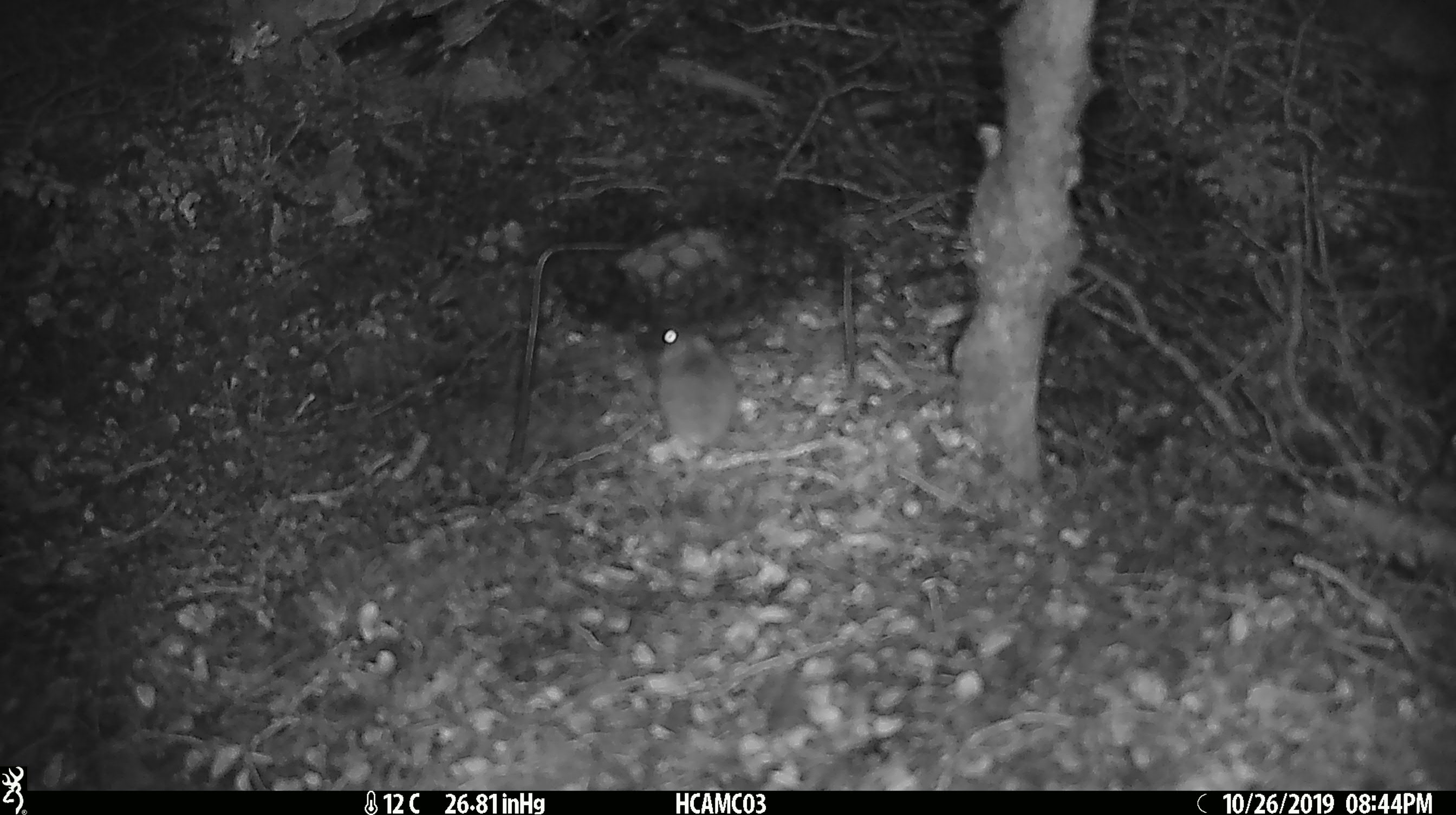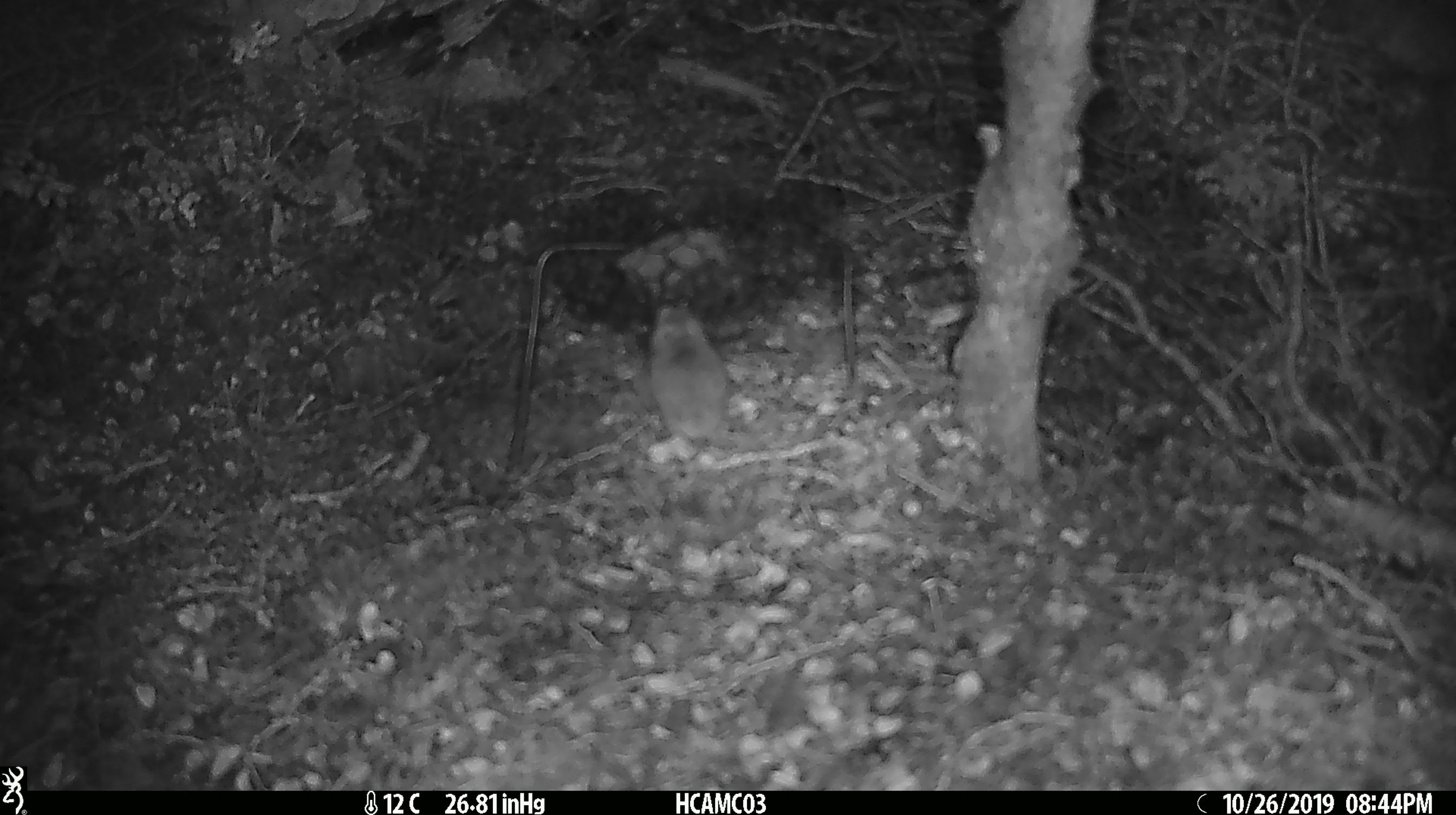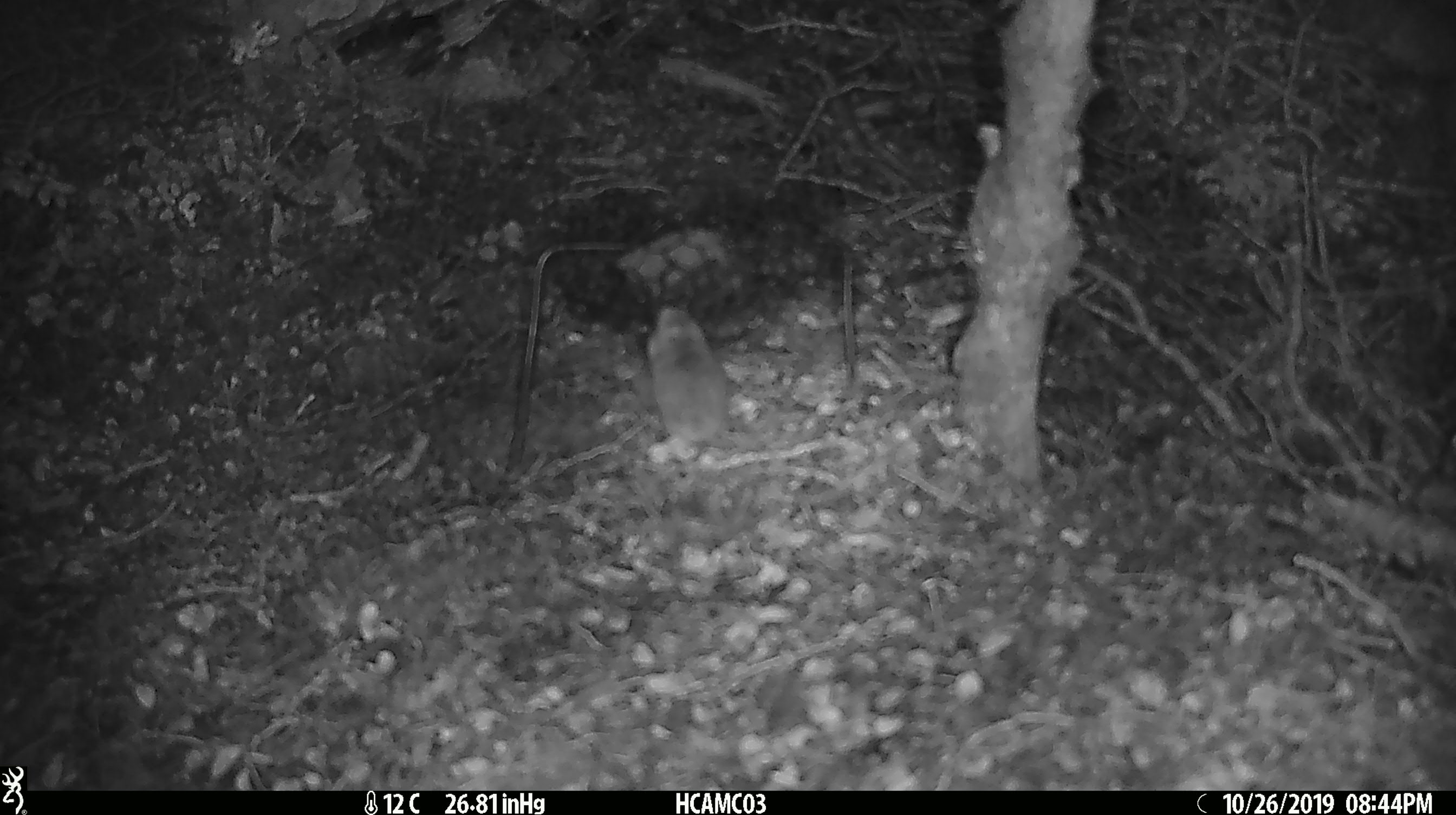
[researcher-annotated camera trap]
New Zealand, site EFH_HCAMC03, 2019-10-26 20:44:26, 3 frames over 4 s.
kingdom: Animalia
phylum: Chordata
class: Mammalia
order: Rodentia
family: Muridae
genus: Mus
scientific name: Mus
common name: mouse